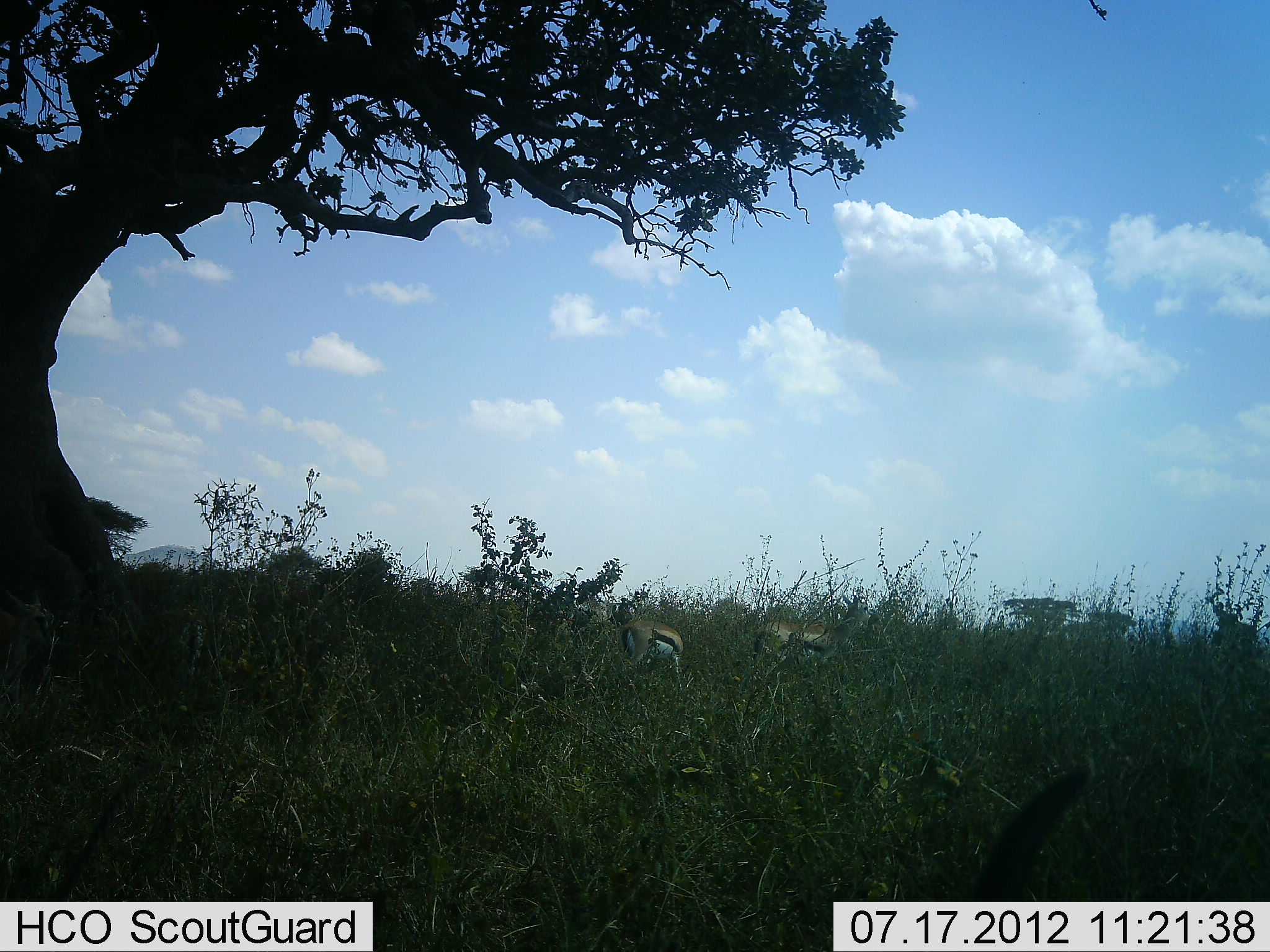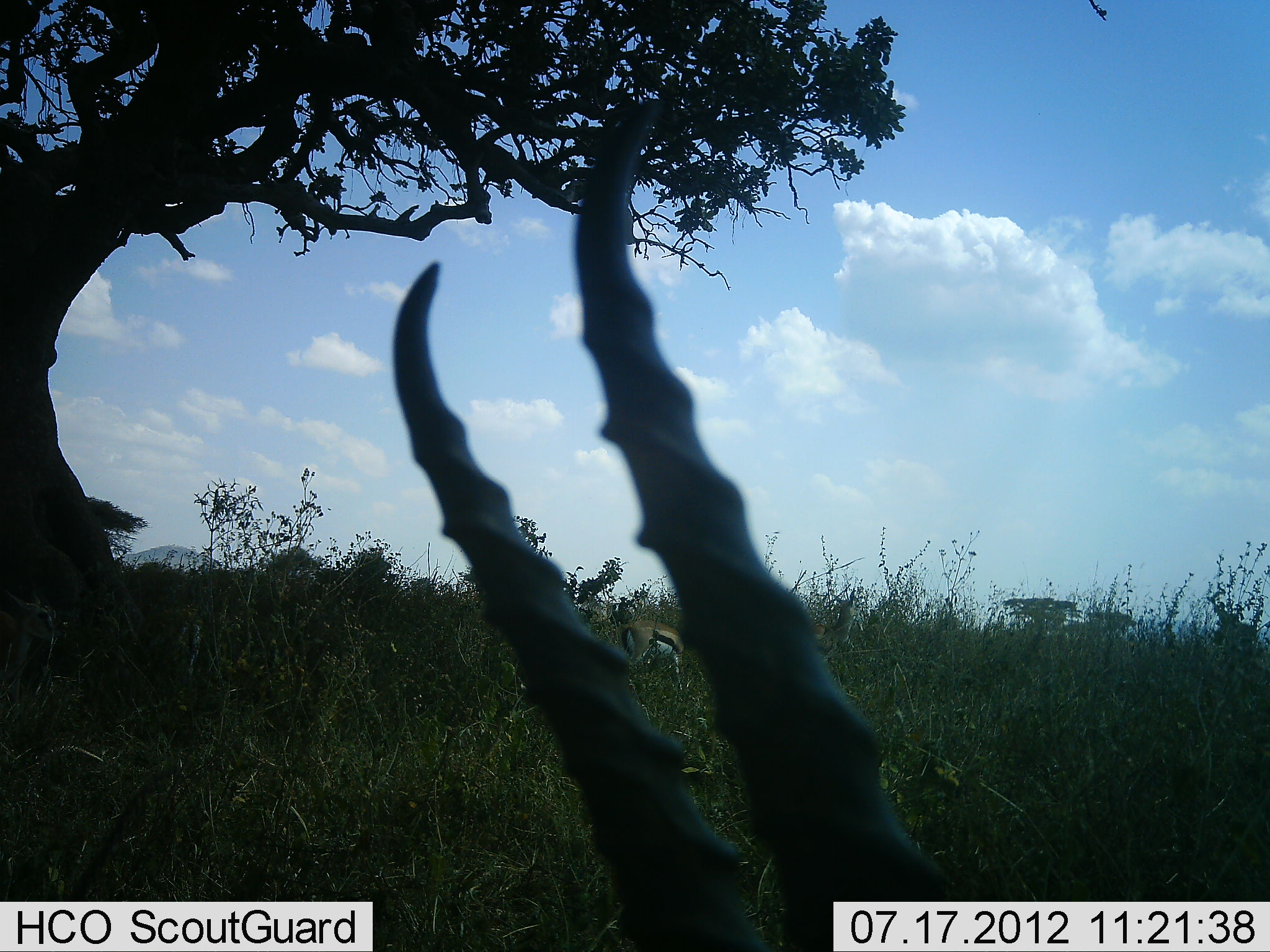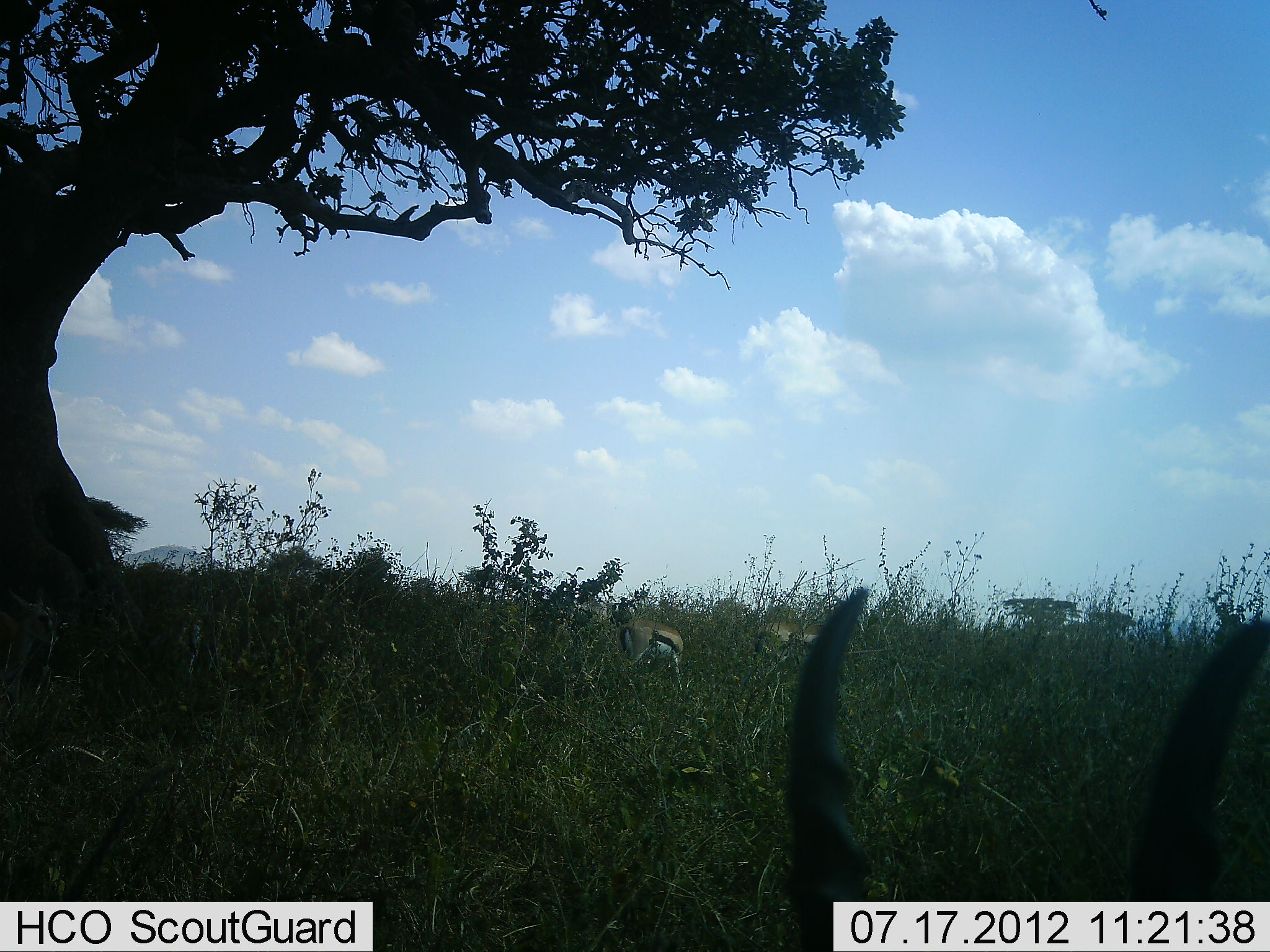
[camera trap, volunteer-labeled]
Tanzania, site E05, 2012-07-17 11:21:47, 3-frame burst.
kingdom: Animalia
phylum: Chordata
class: Mammalia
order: Artiodactyla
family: Bovidae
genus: Eudorcas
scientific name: Eudorcas thomsonii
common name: thomson's gazelle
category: gazellethomsons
Gazellethomsons (thomson's gazelle) (Eudorcas thomsonii), count 4. Behavior (volunteer vote fractions): standing 40%, resting 20%, moving 0%, interacting 0%. Young present (vote fraction): 0%. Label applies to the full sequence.